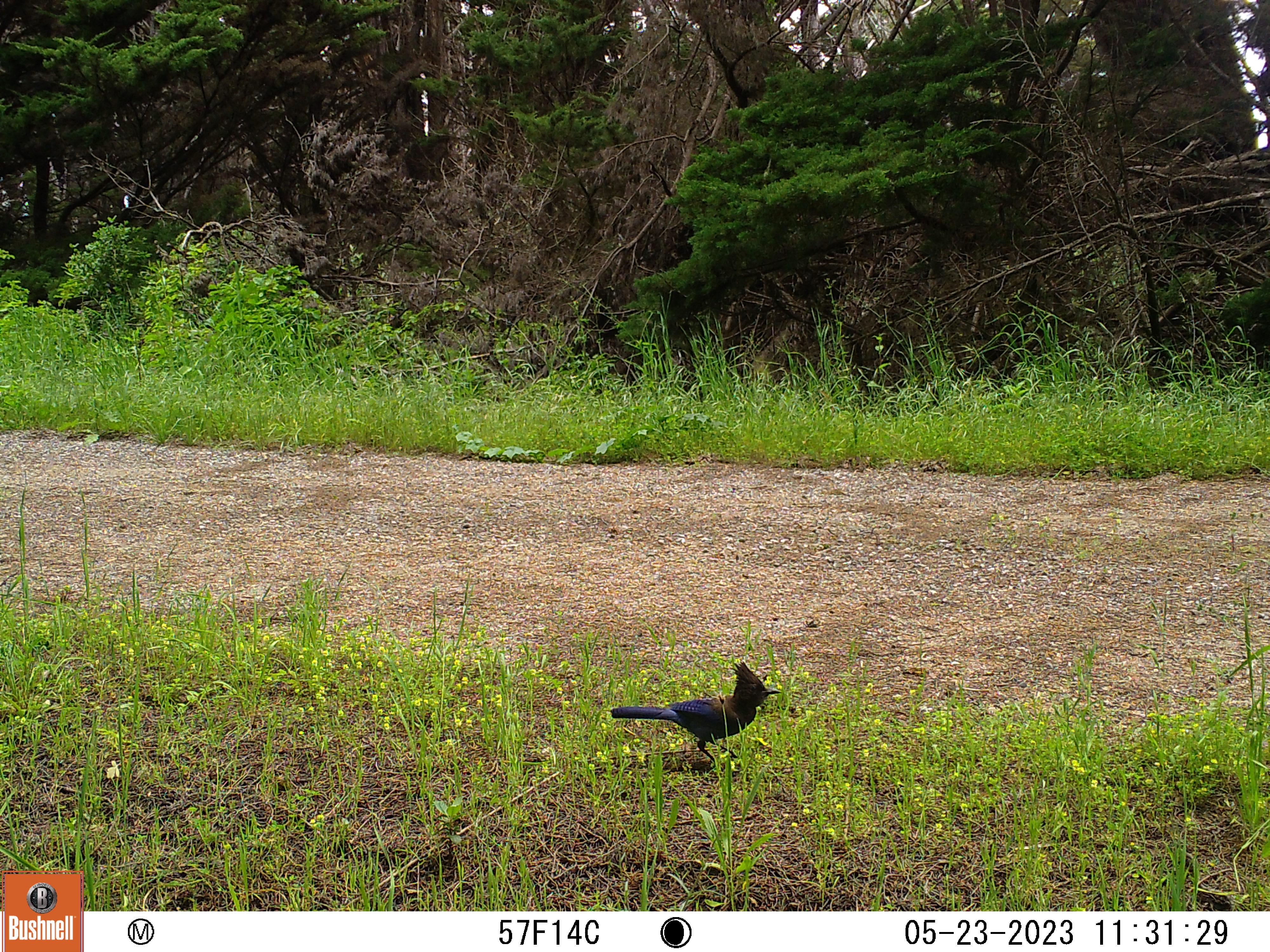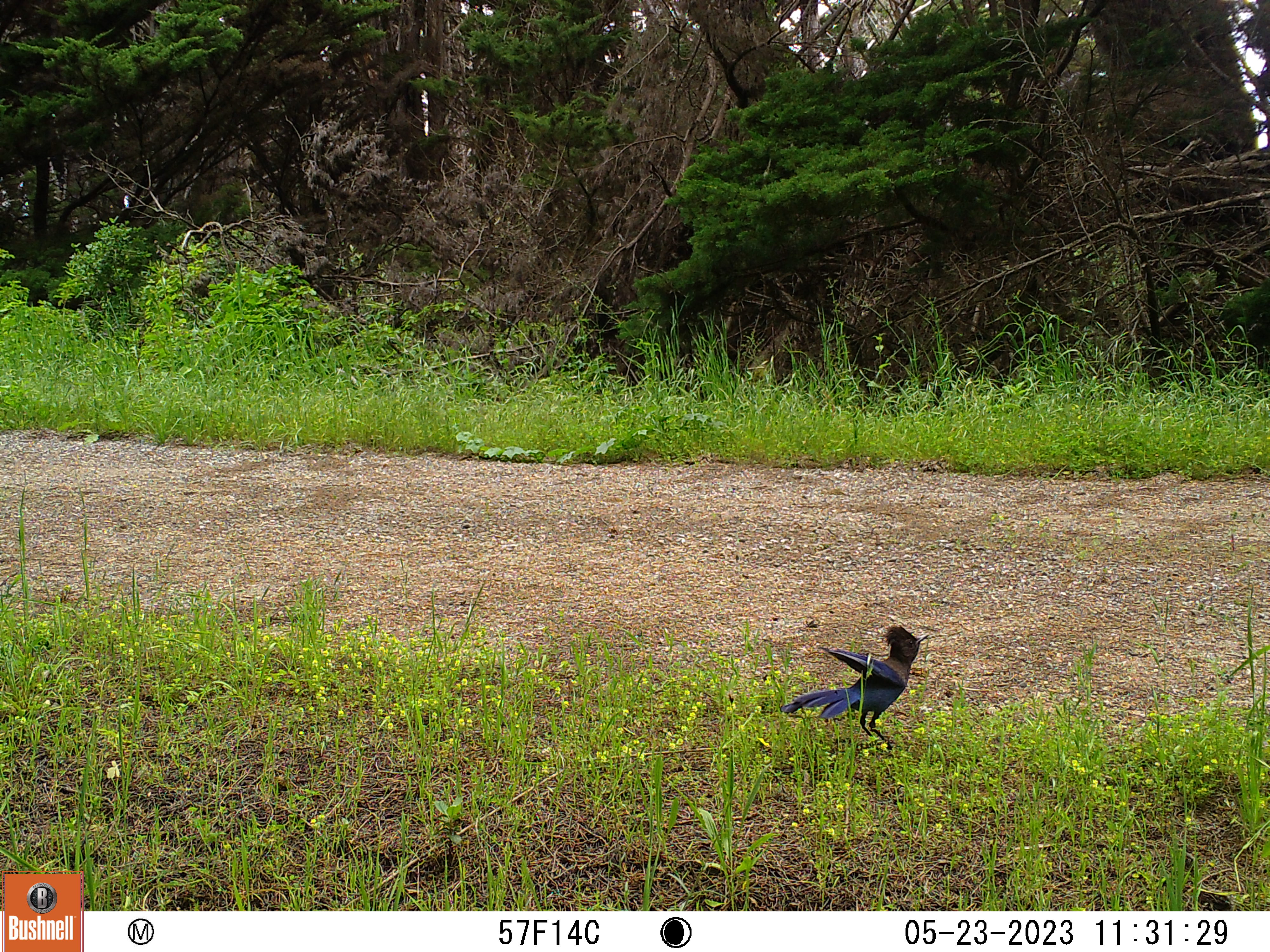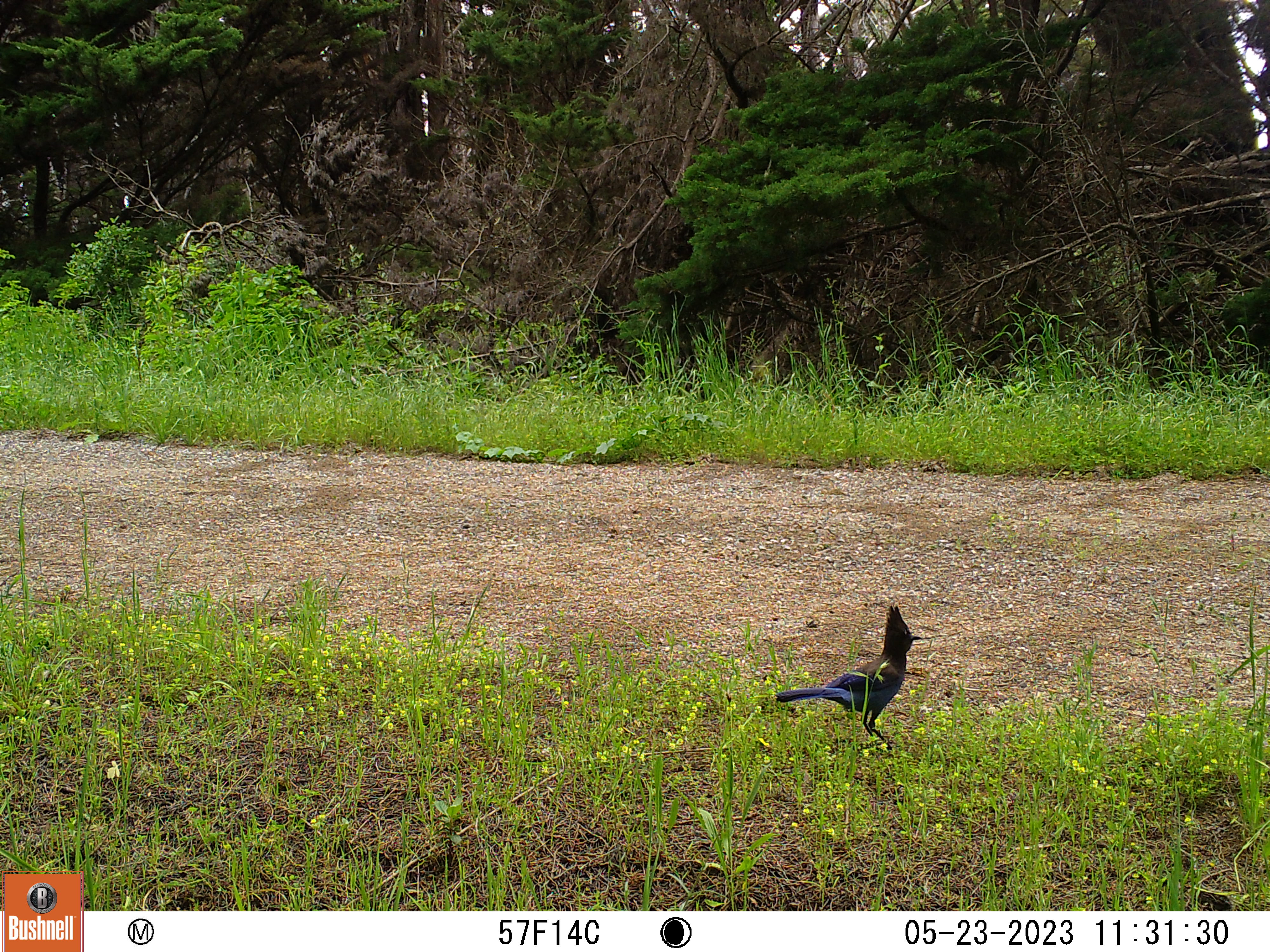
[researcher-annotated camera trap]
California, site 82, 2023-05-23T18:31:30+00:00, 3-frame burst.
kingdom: Animalia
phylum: Chordata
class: Aves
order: Passeriformes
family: Corvidae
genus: Cyanocitta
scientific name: Cyanocitta stelleri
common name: steller's jay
Steller's jay (Cyanocitta stelleri).